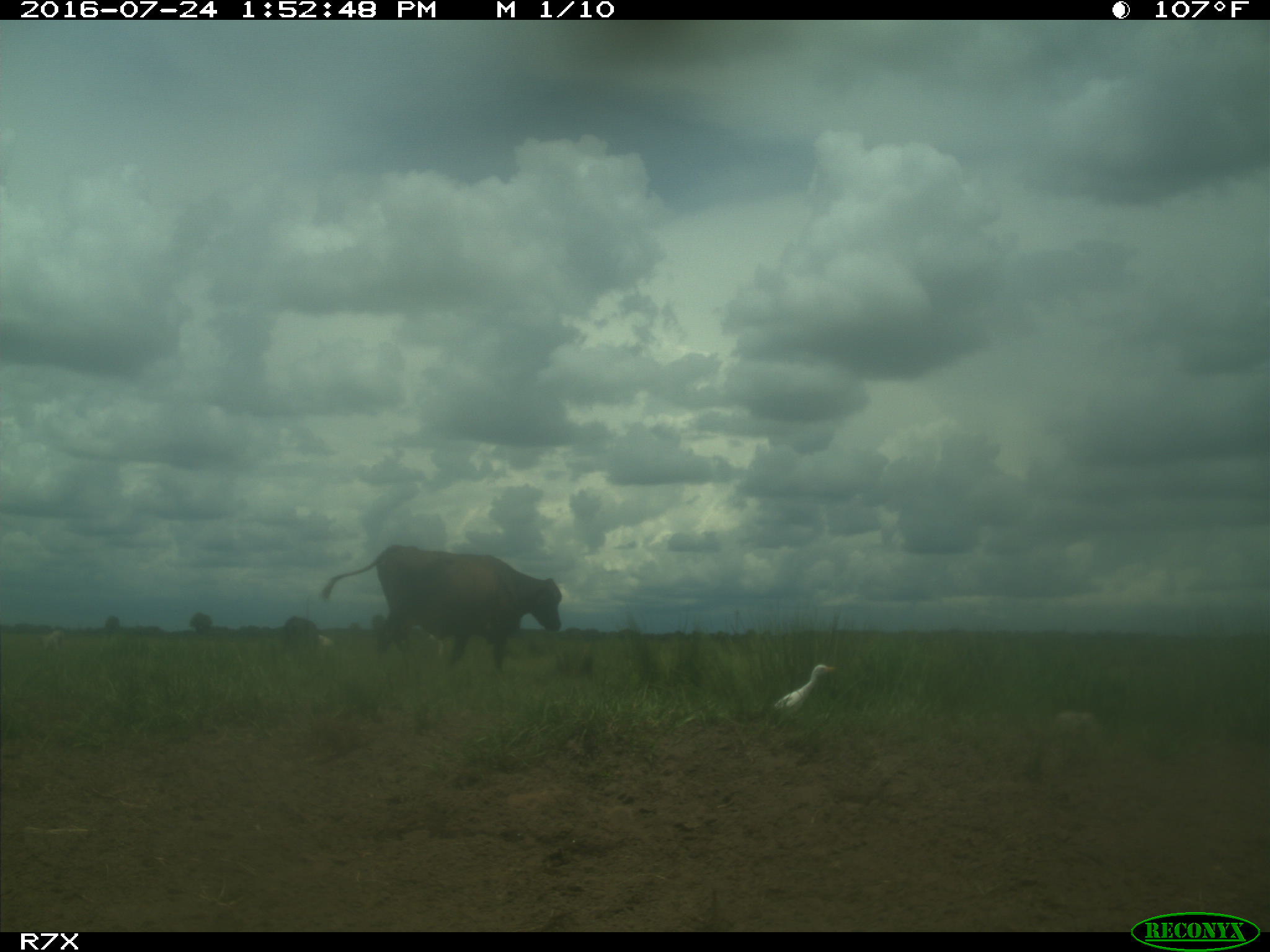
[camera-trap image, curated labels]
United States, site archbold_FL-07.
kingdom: Animalia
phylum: Chordata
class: Mammalia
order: Artiodactyla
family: Bovidae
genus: Bos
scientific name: Bos taurus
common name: domestic cow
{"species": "Bos taurus (domestic cow)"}